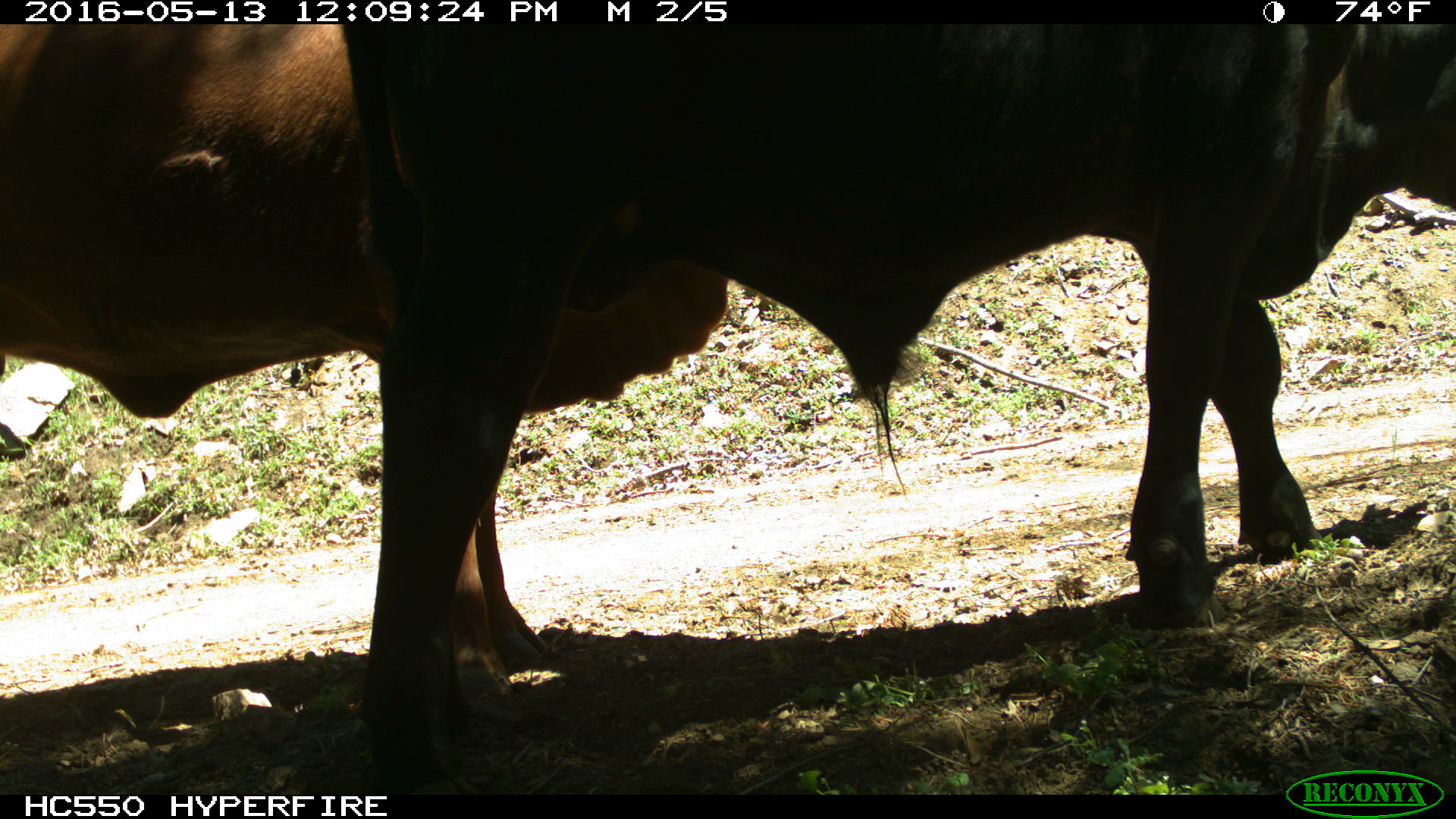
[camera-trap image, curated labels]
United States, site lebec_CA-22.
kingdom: Animalia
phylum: Chordata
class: Mammalia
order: Artiodactyla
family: Bovidae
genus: Bos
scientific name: Bos taurus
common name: domestic cow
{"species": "Bos taurus (domestic cow)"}